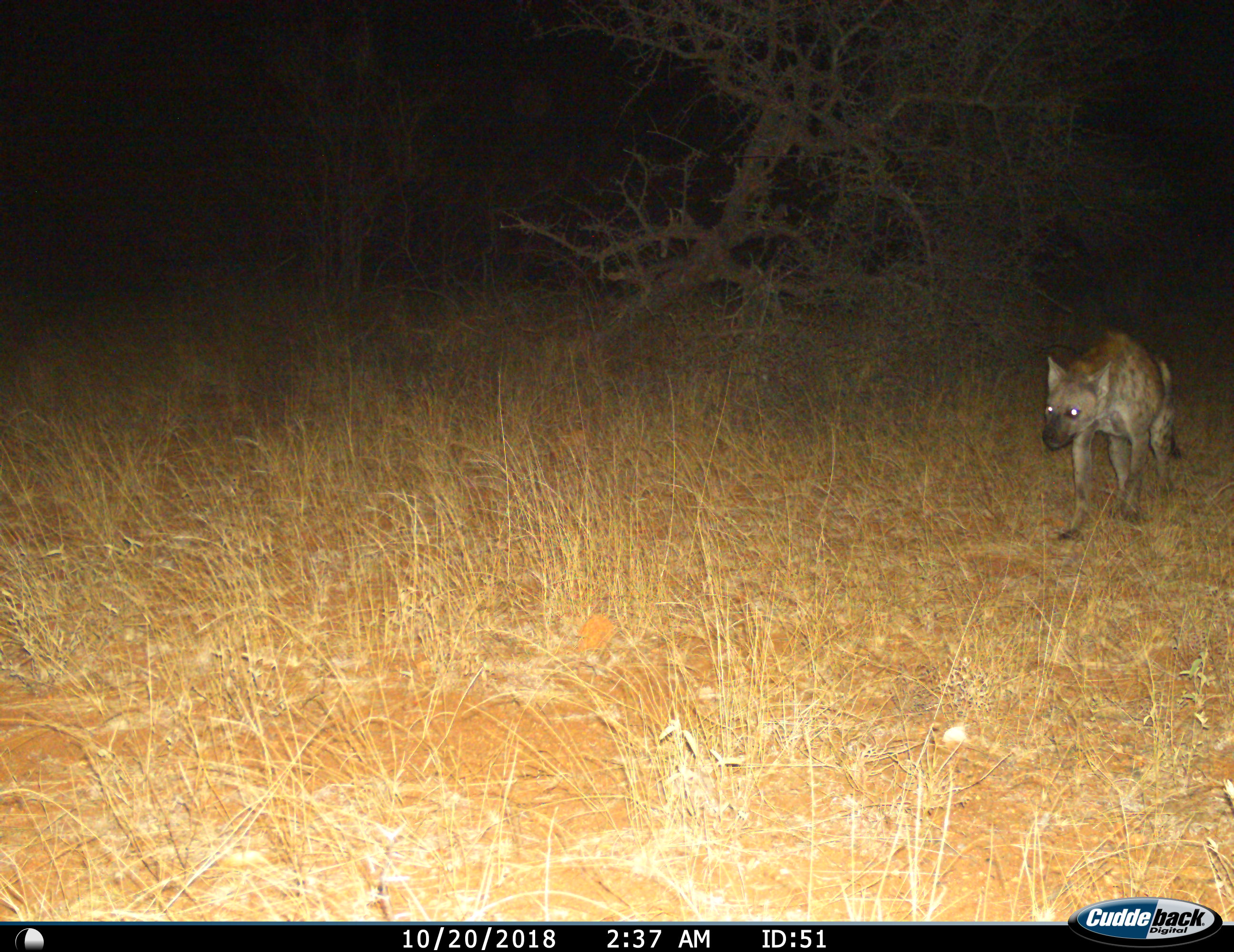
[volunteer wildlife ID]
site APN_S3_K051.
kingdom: Animalia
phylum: Chordata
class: Mammalia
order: Carnivora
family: Hyaenidae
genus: Crocuta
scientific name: Crocuta crocuta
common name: spotted hyena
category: hyenaspotted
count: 1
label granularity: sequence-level